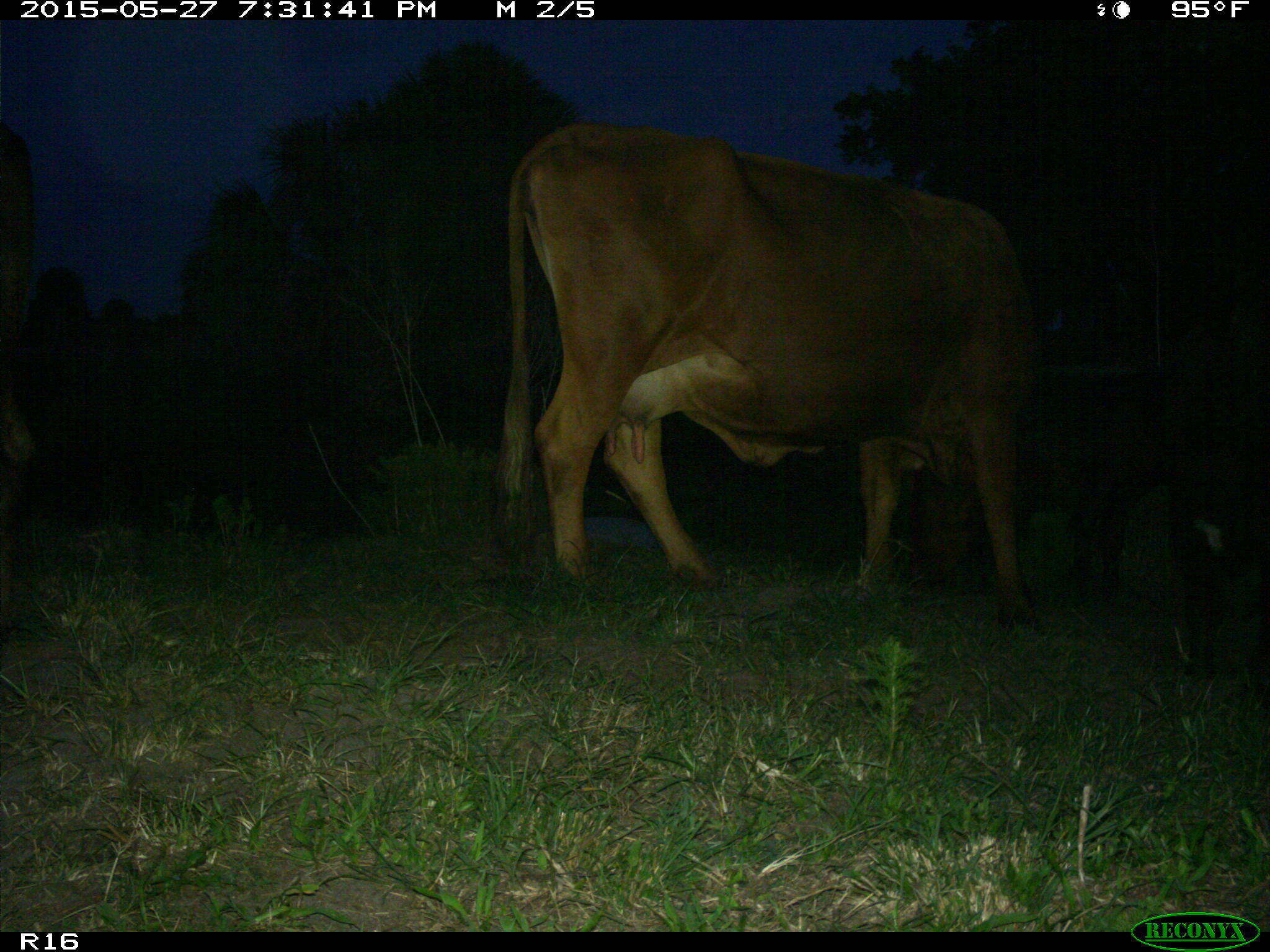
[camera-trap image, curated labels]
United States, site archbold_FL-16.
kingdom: Animalia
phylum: Chordata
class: Mammalia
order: Artiodactyla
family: Bovidae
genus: Bos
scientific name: Bos taurus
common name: domestic cow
Bos taurus (domestic cow).